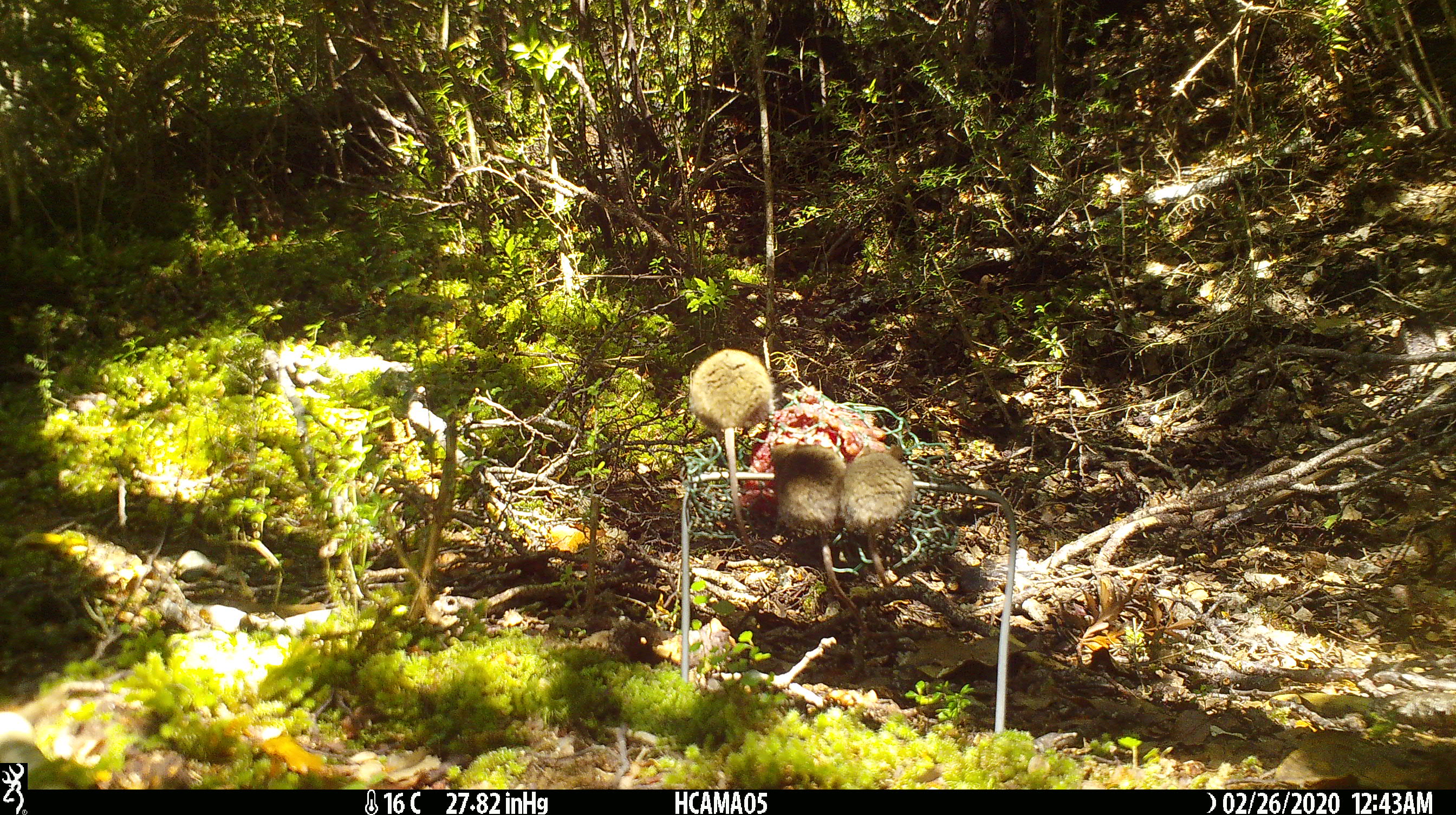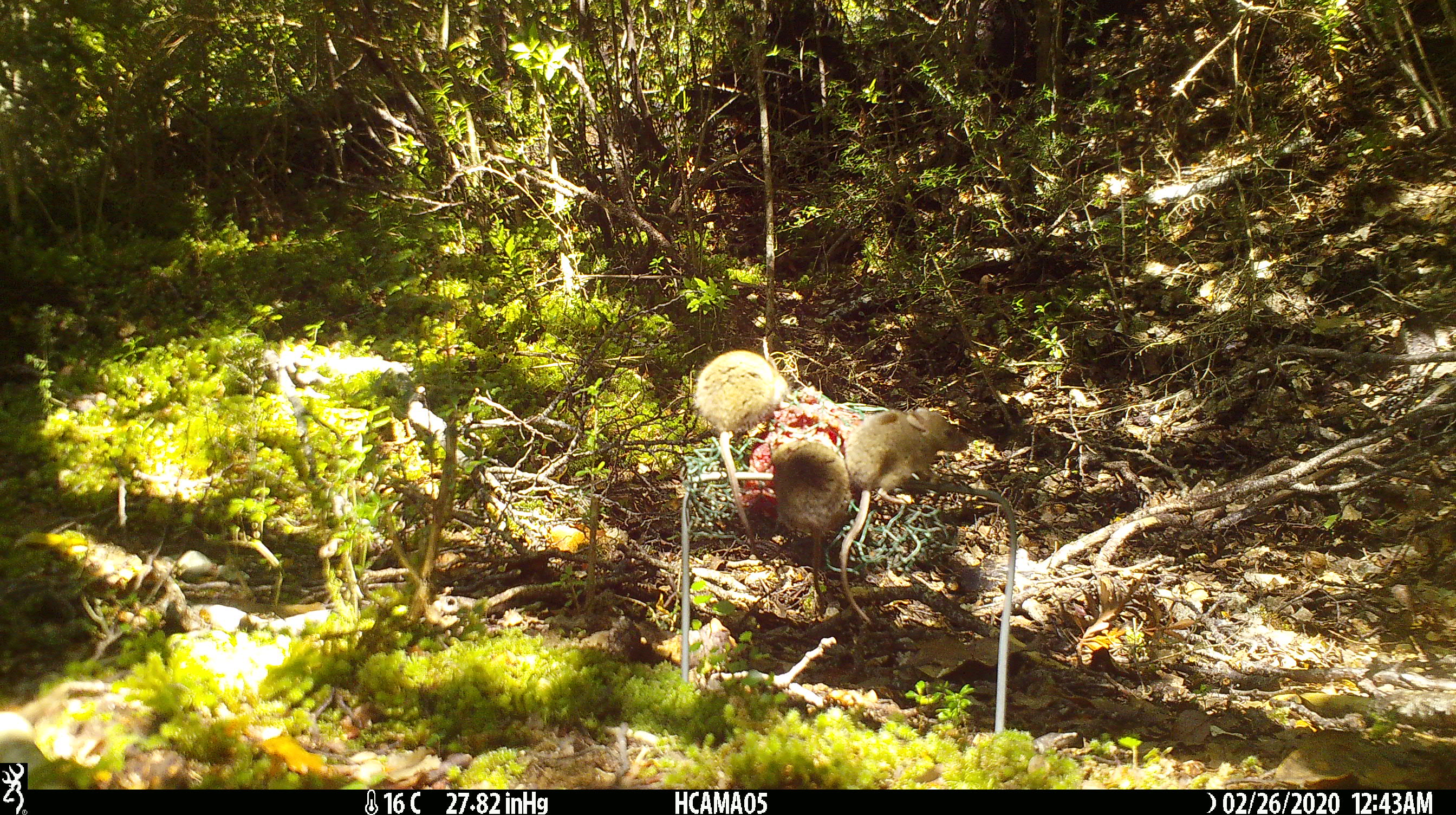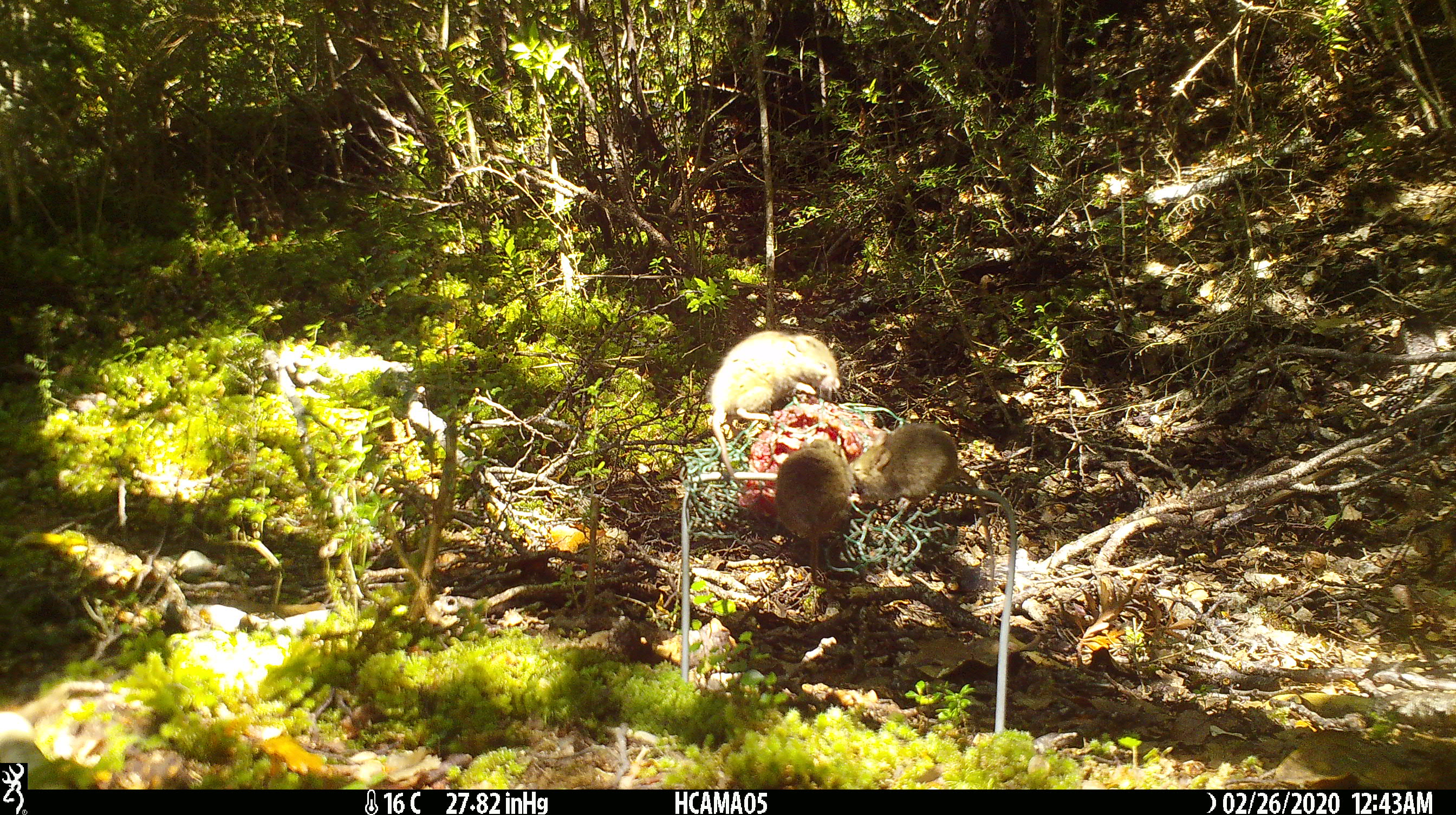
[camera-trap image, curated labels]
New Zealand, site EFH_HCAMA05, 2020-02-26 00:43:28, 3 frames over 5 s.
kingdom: Animalia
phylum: Chordata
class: Mammalia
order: Rodentia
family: Muridae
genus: Mus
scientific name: Mus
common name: mouse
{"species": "mouse (Mus)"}